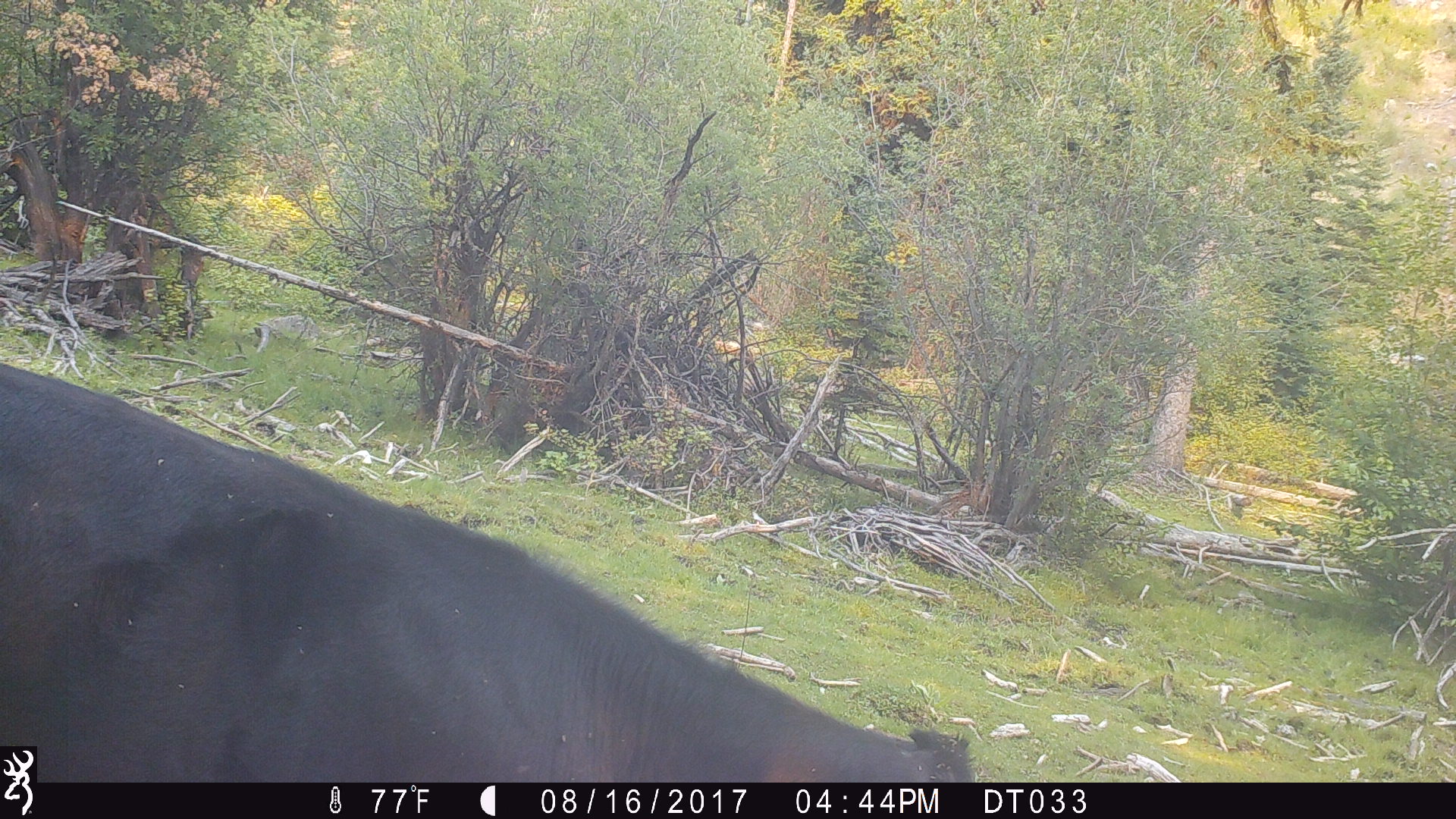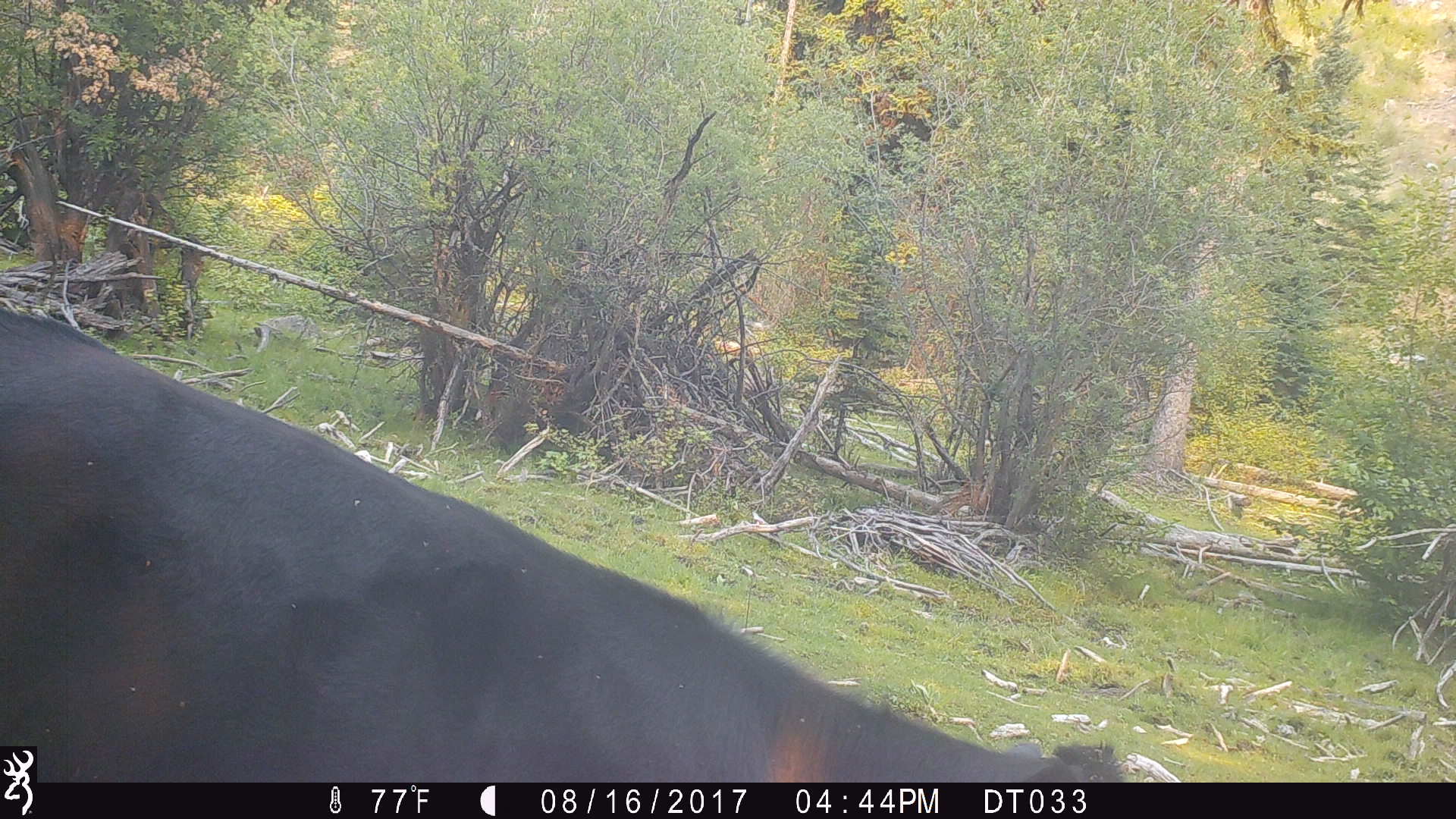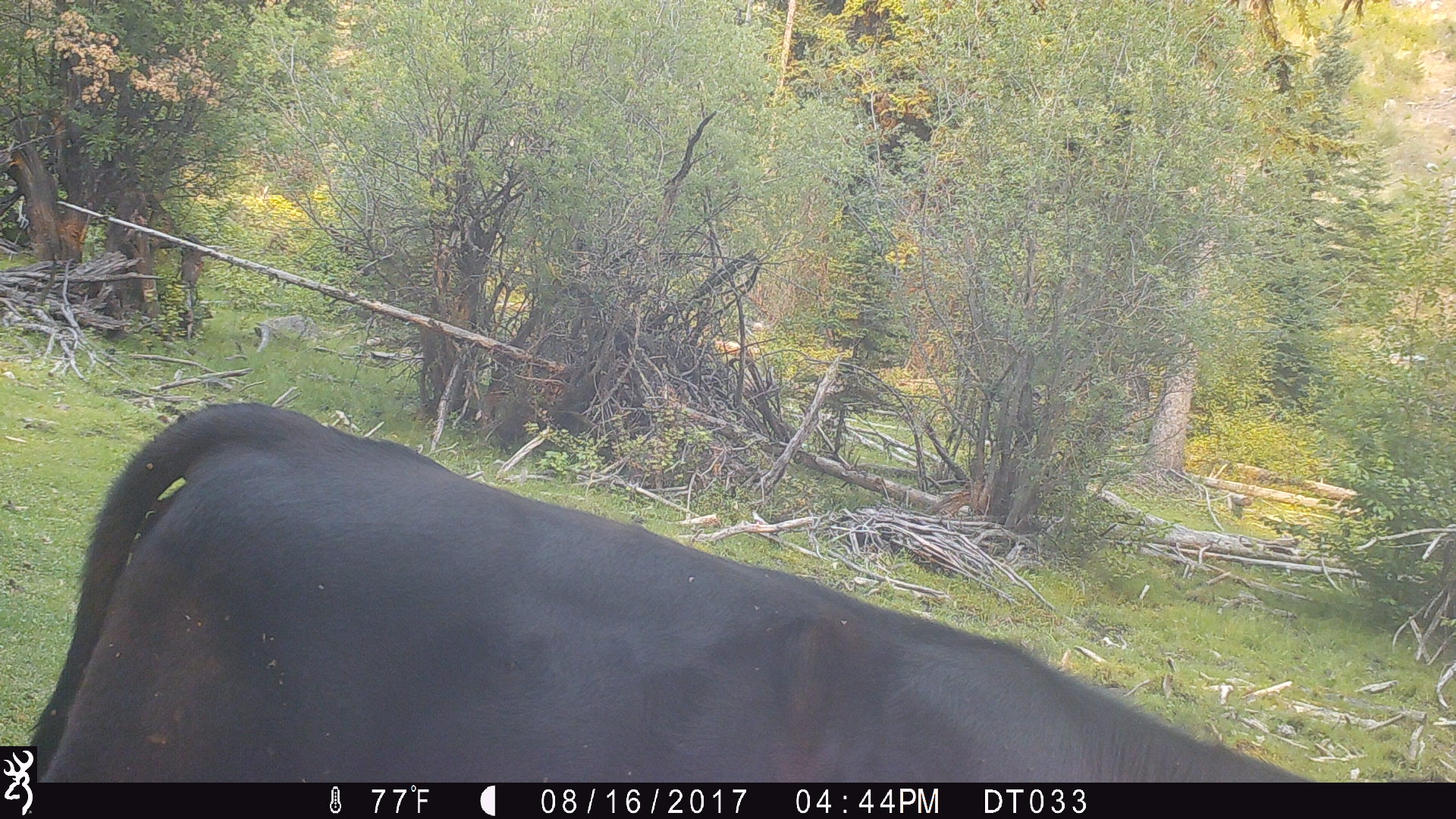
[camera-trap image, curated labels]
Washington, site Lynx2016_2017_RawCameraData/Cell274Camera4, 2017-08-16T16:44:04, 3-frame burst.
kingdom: Animalia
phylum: Chordata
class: Mammalia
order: Artiodactyla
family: Bovidae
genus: Bos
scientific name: Bos taurus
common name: domestic cattle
Domestic cattle (Bos taurus). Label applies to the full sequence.